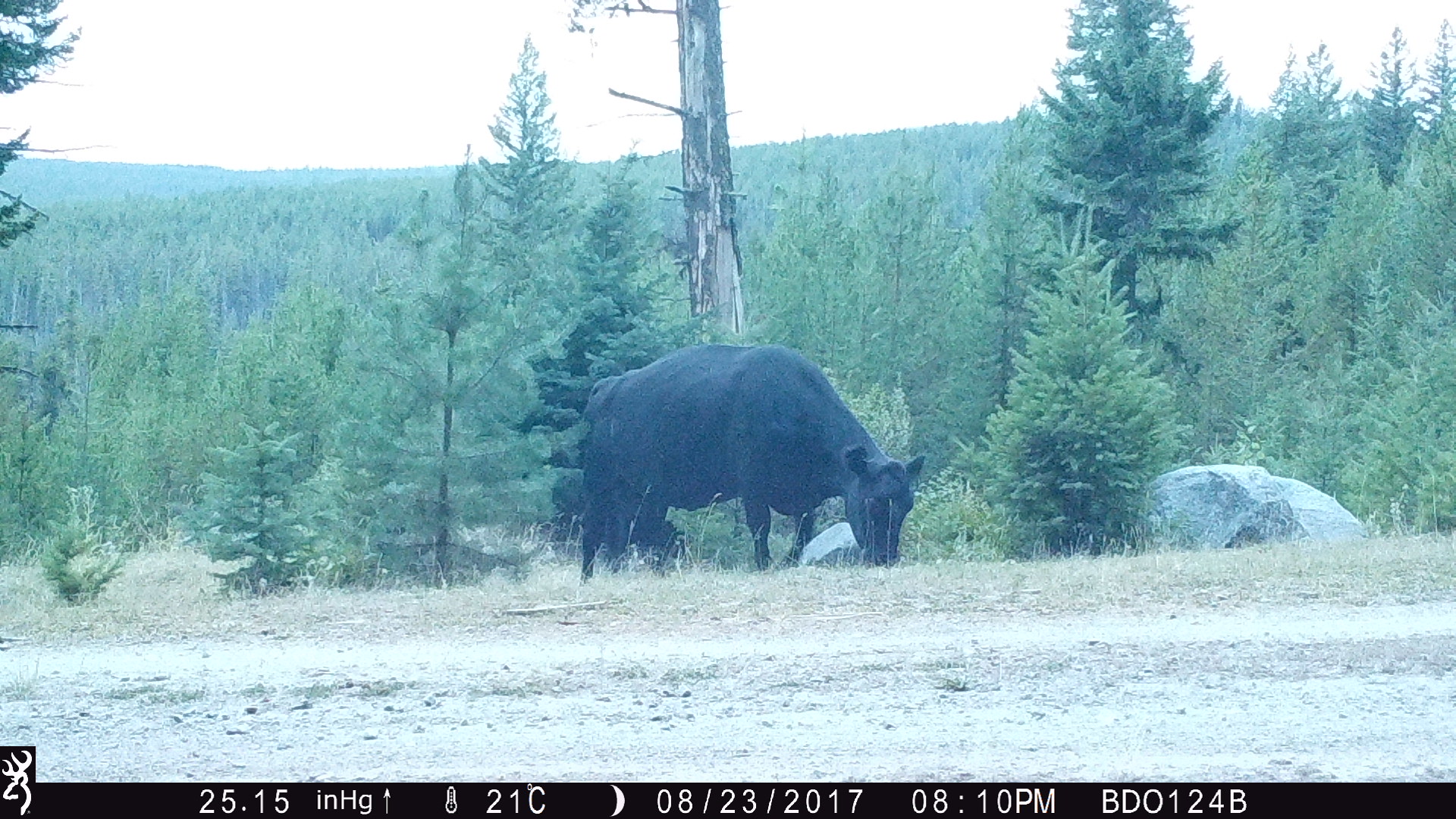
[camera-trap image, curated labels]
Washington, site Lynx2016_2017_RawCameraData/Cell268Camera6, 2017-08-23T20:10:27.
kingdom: Animalia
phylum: Chordata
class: Mammalia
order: Artiodactyla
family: Bovidae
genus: Bos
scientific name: Bos taurus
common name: domestic cattle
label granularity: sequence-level